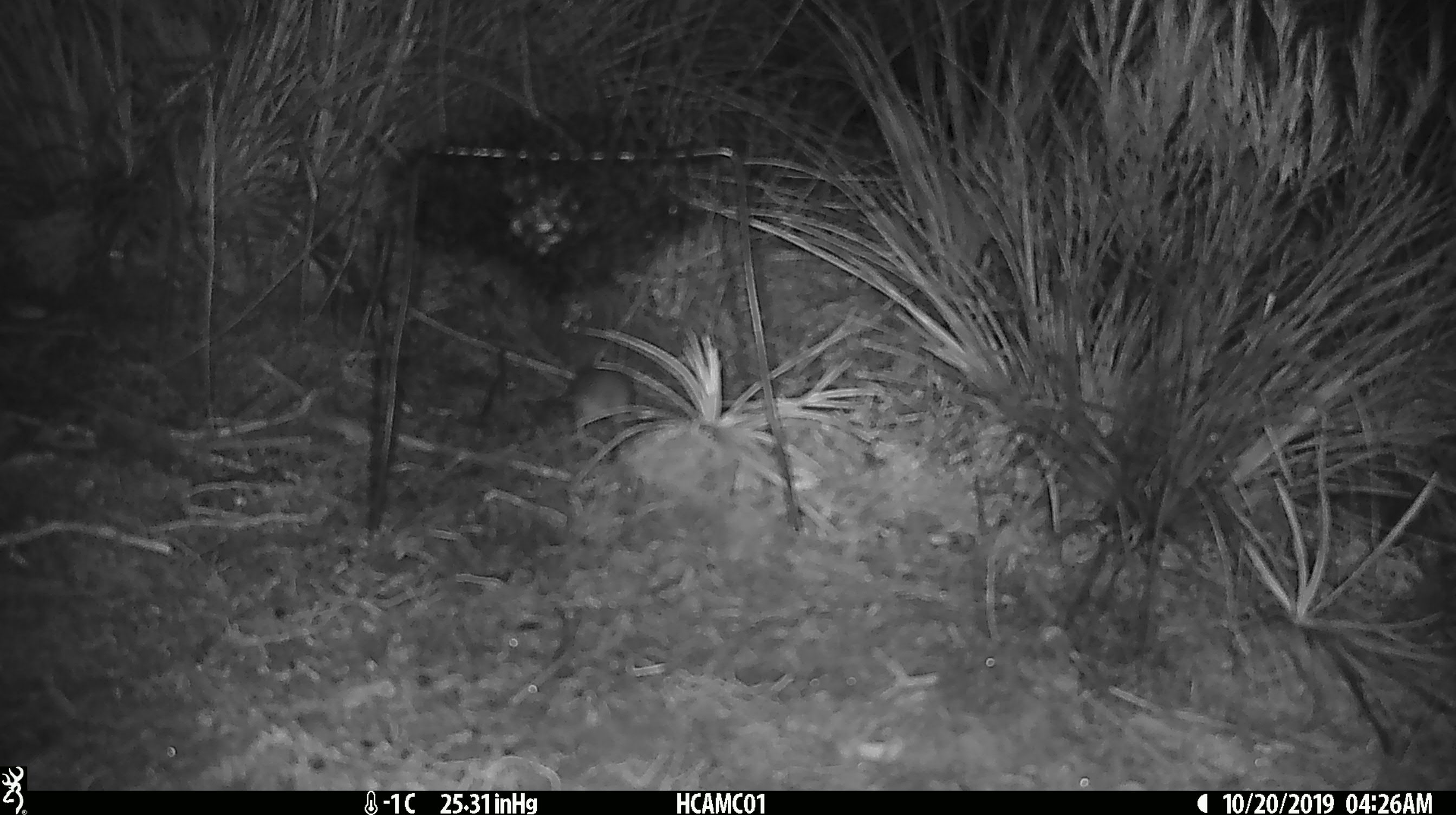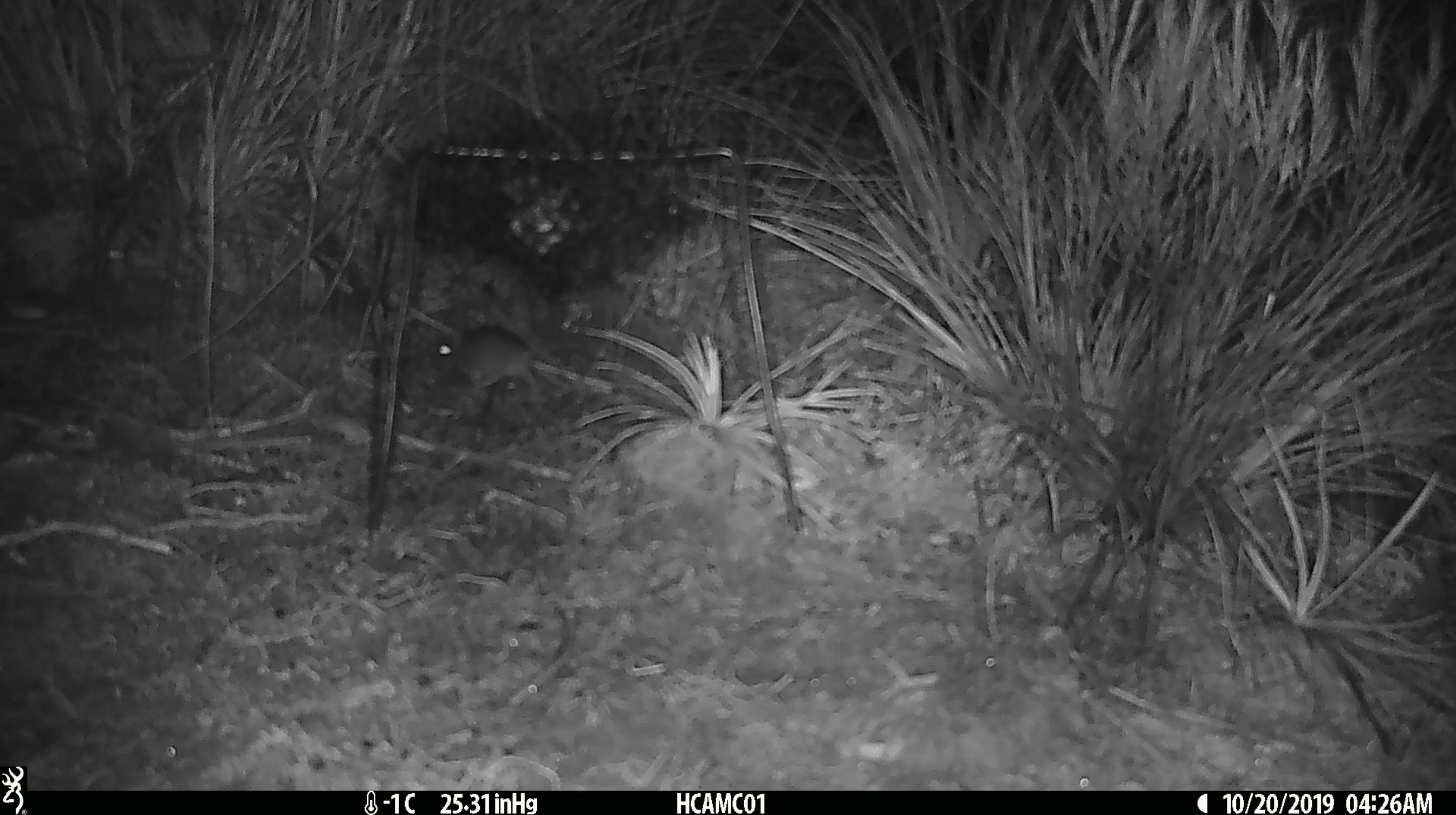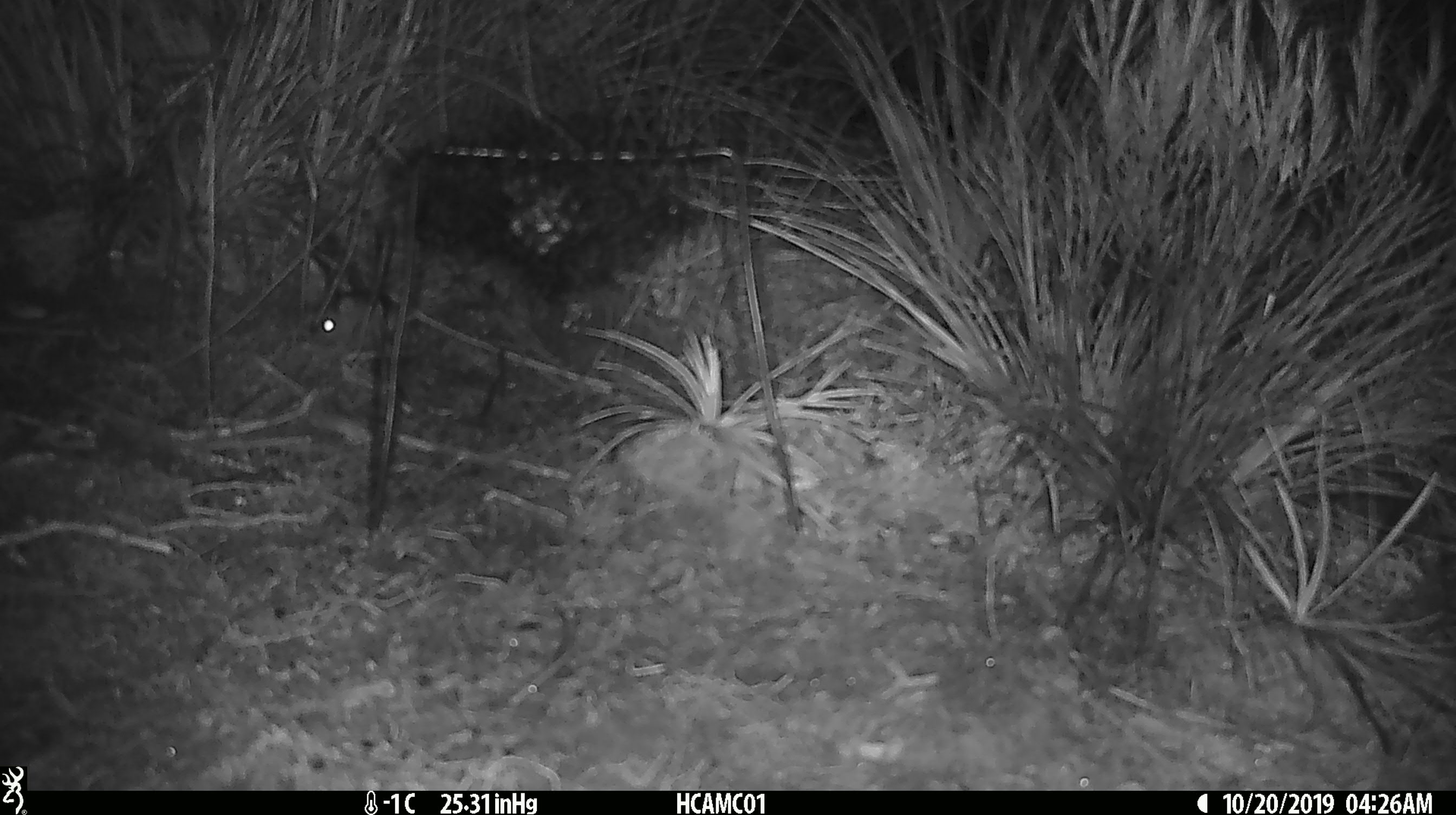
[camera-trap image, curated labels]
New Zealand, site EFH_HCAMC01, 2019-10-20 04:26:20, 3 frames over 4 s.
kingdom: Animalia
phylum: Chordata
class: Mammalia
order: Rodentia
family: Muridae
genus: Mus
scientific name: Mus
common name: mouse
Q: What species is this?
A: Mouse (Mus).